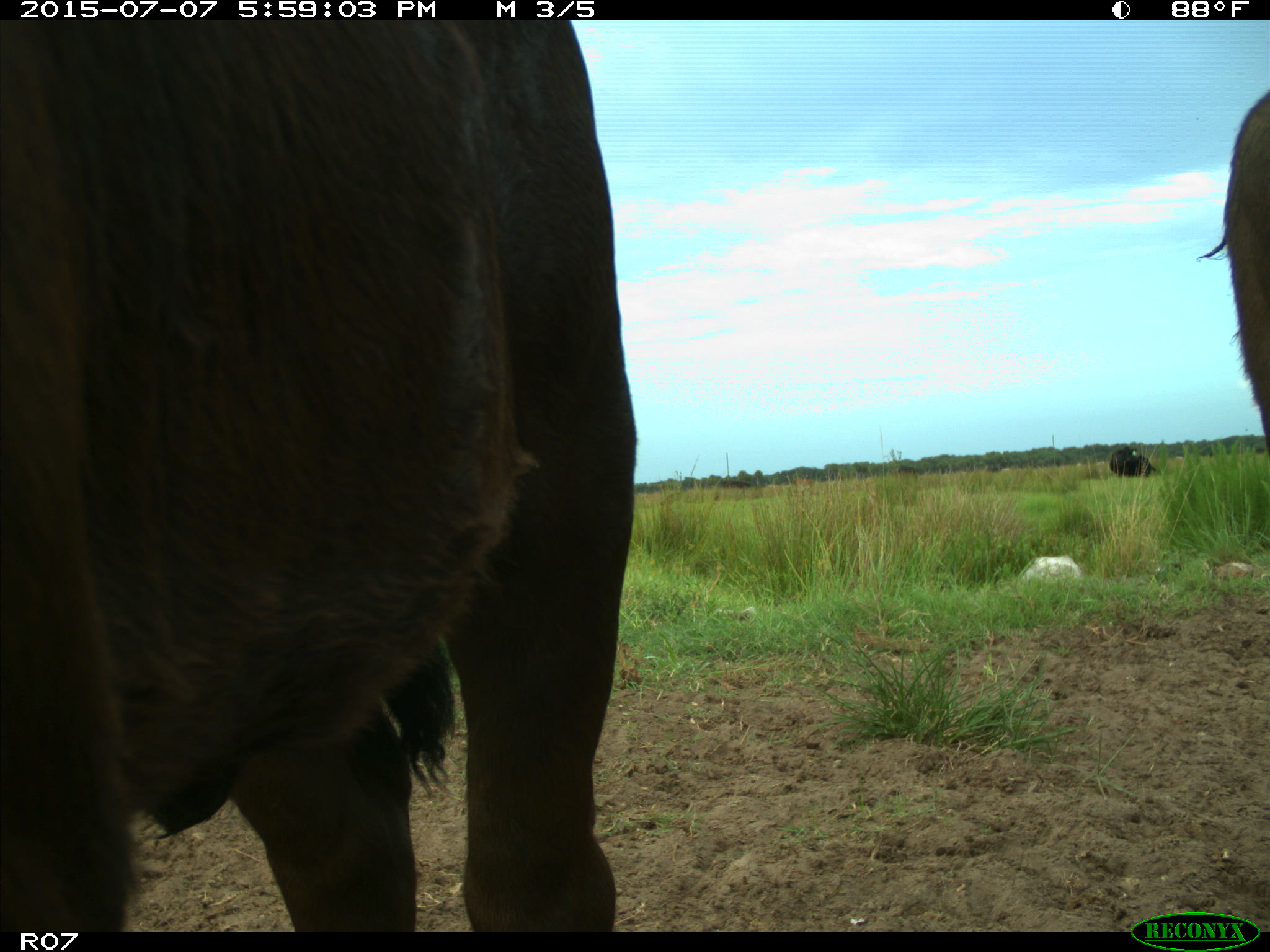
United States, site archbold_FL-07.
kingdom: Animalia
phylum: Chordata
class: Mammalia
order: Artiodactyla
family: Bovidae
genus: Bos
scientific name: Bos taurus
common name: domestic cow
Bos taurus (domestic cow).